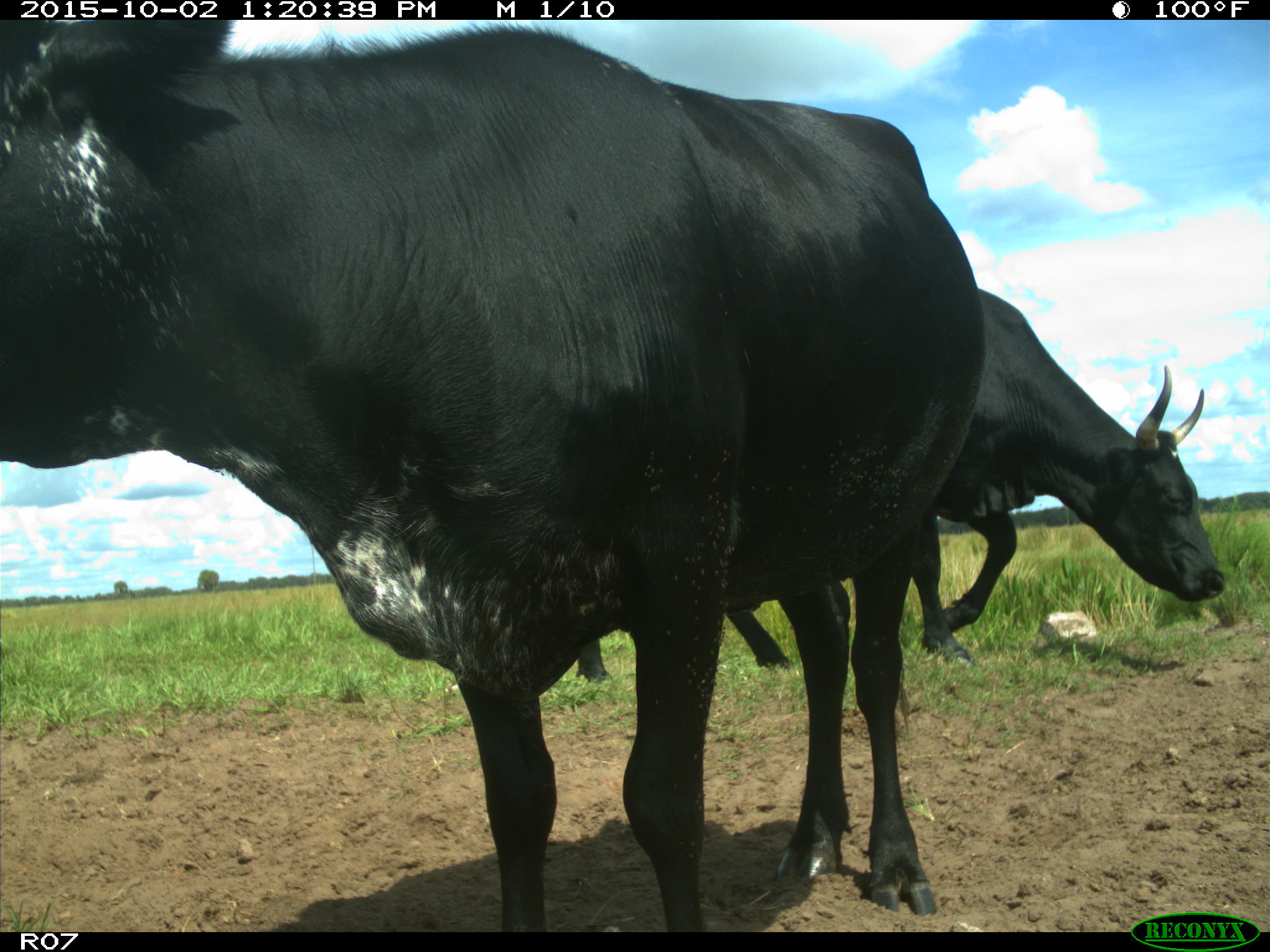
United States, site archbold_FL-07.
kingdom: Animalia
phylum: Chordata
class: Mammalia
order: Artiodactyla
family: Bovidae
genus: Bos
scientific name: Bos taurus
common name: domestic cow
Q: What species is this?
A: Bos taurus (domestic cow).